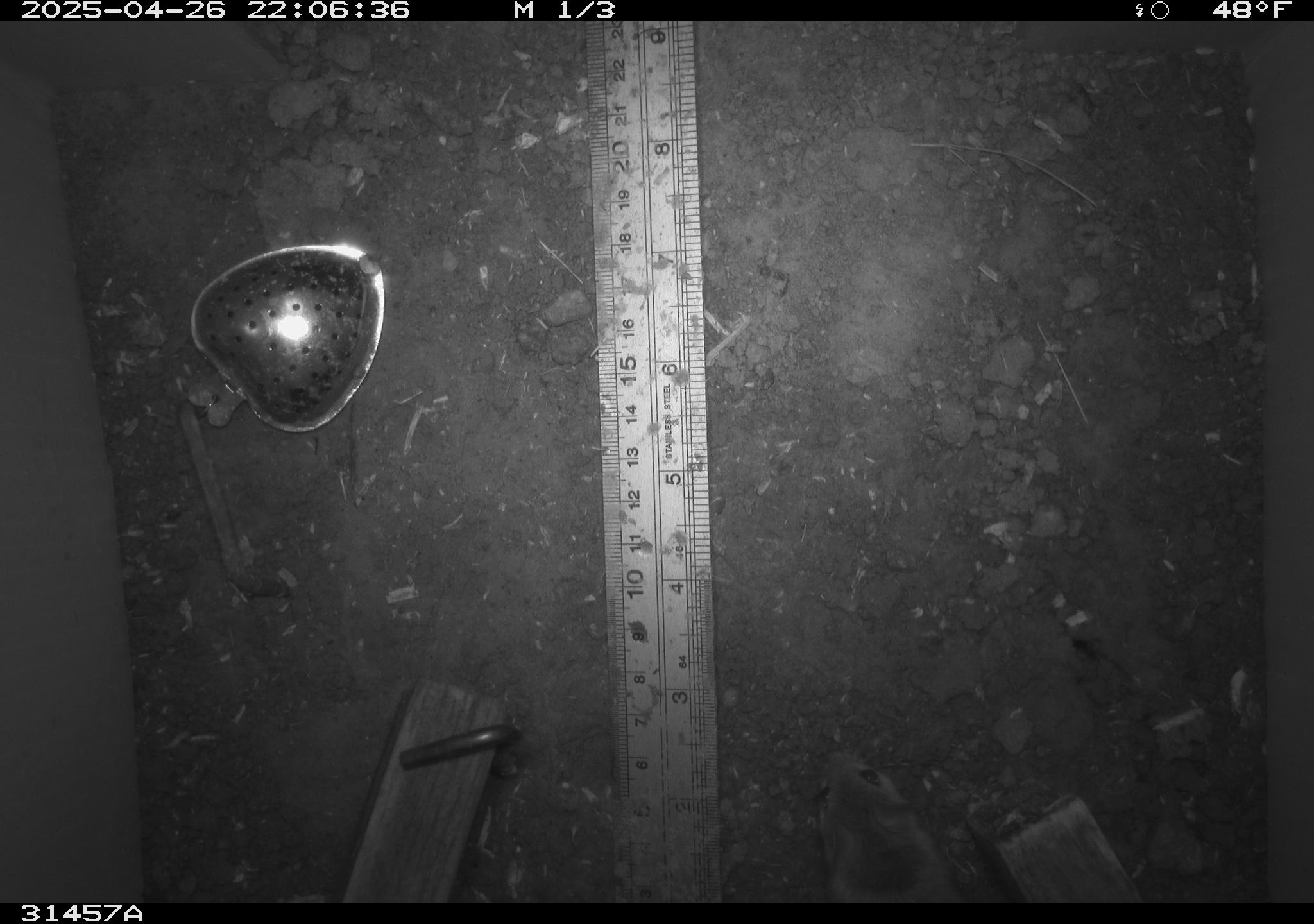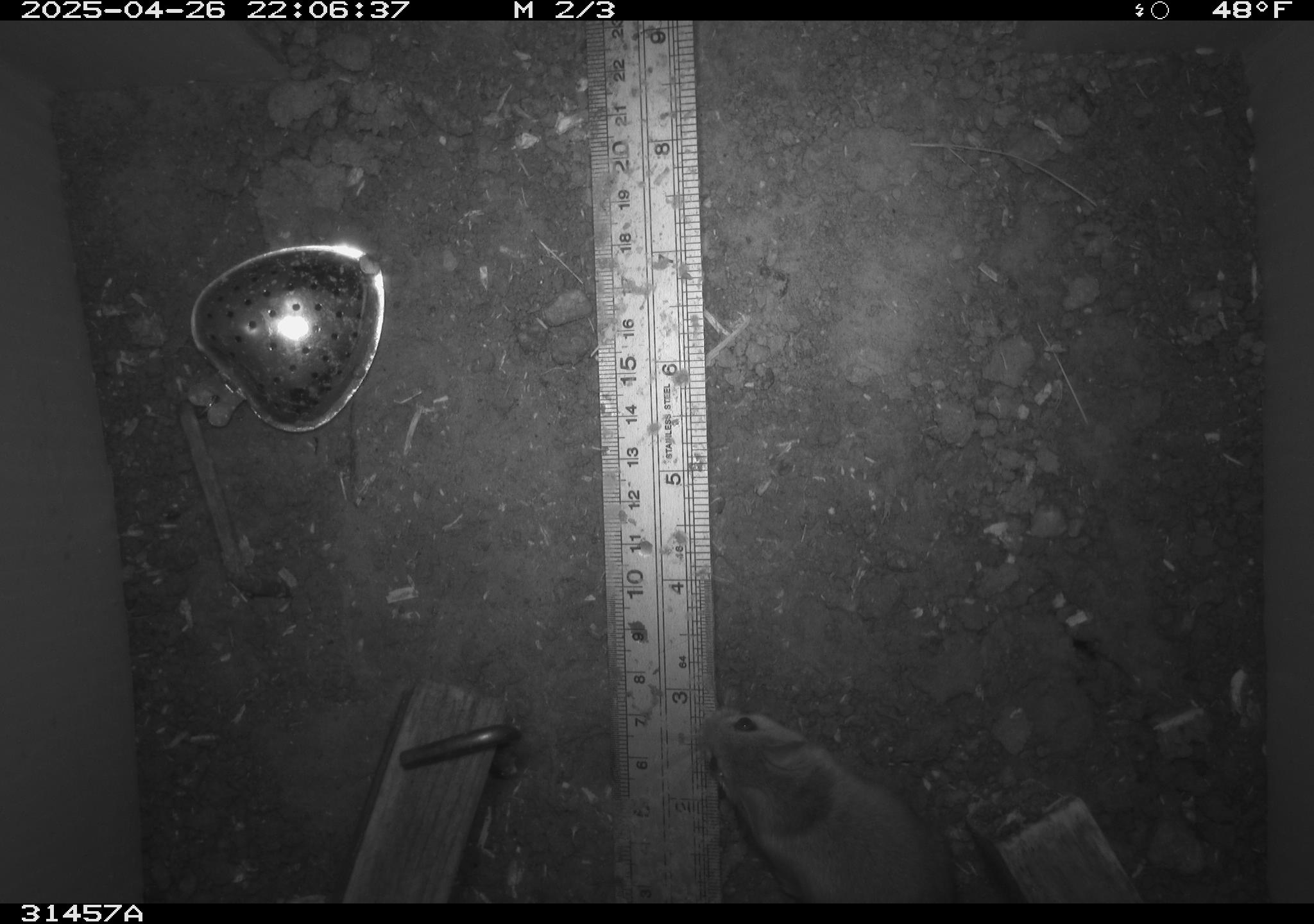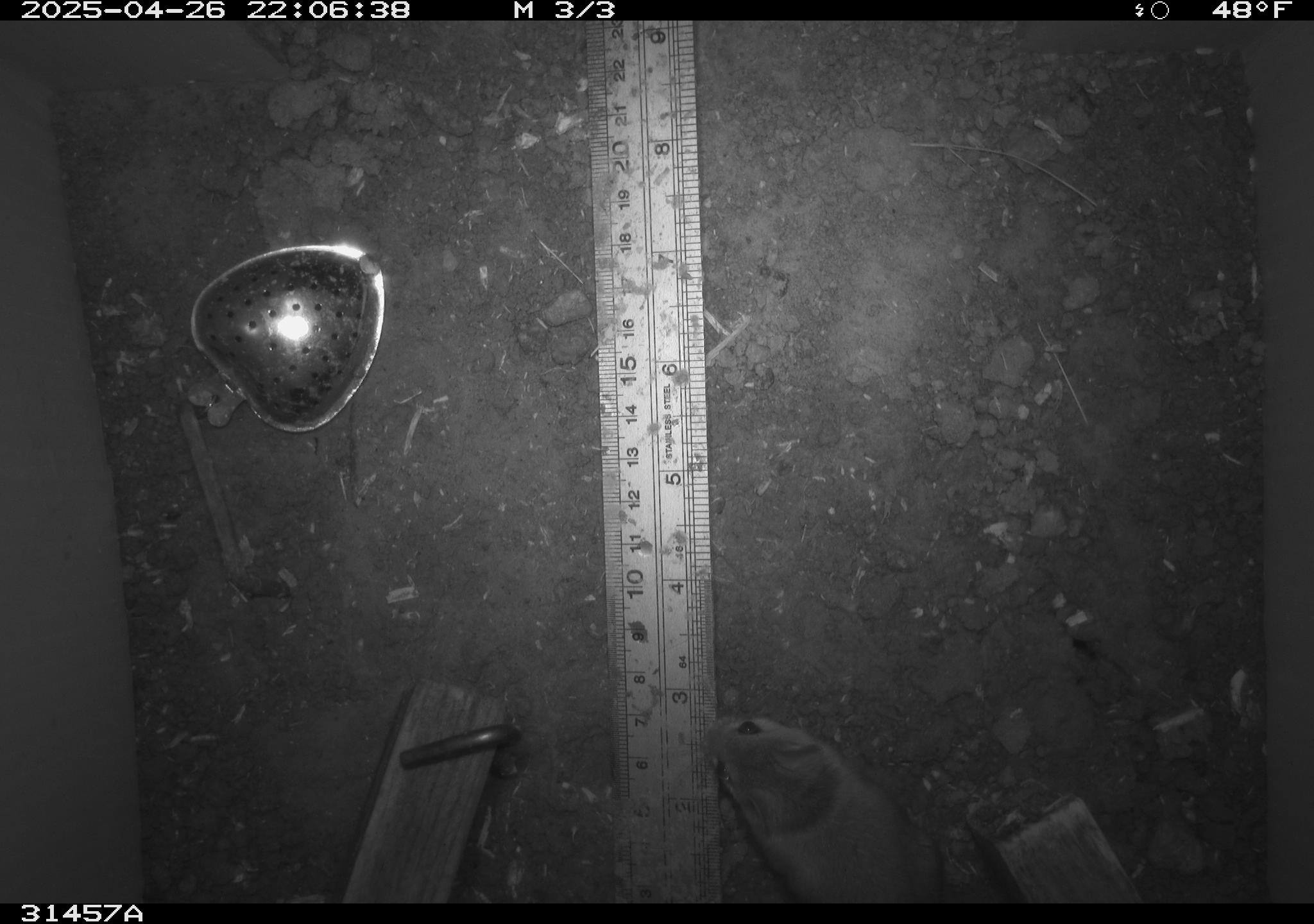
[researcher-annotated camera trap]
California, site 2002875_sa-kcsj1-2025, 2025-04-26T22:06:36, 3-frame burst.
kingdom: Animalia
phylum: Chordata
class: Mammalia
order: Rodentia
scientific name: Rodentia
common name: rodent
Rodent (Rodentia).